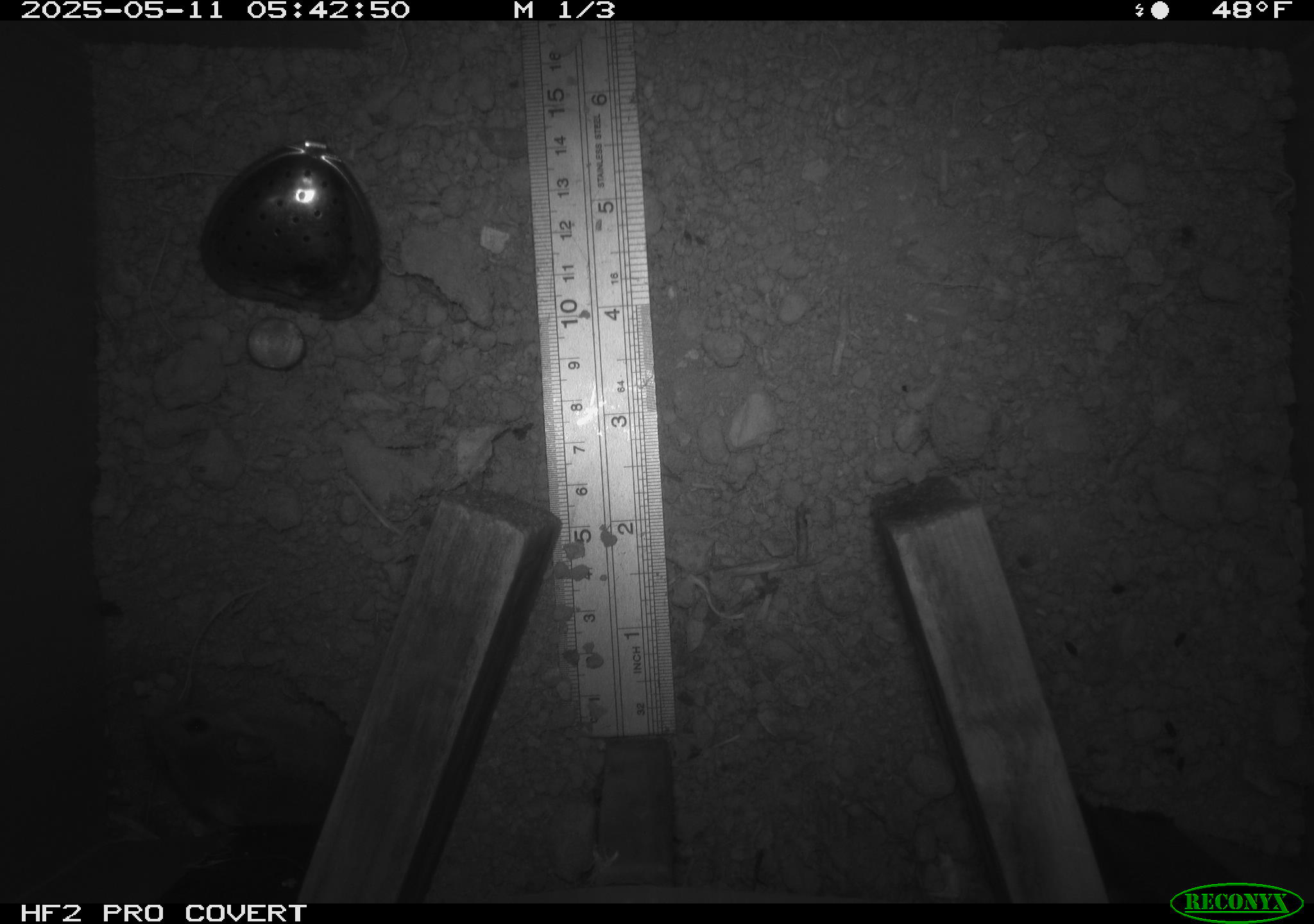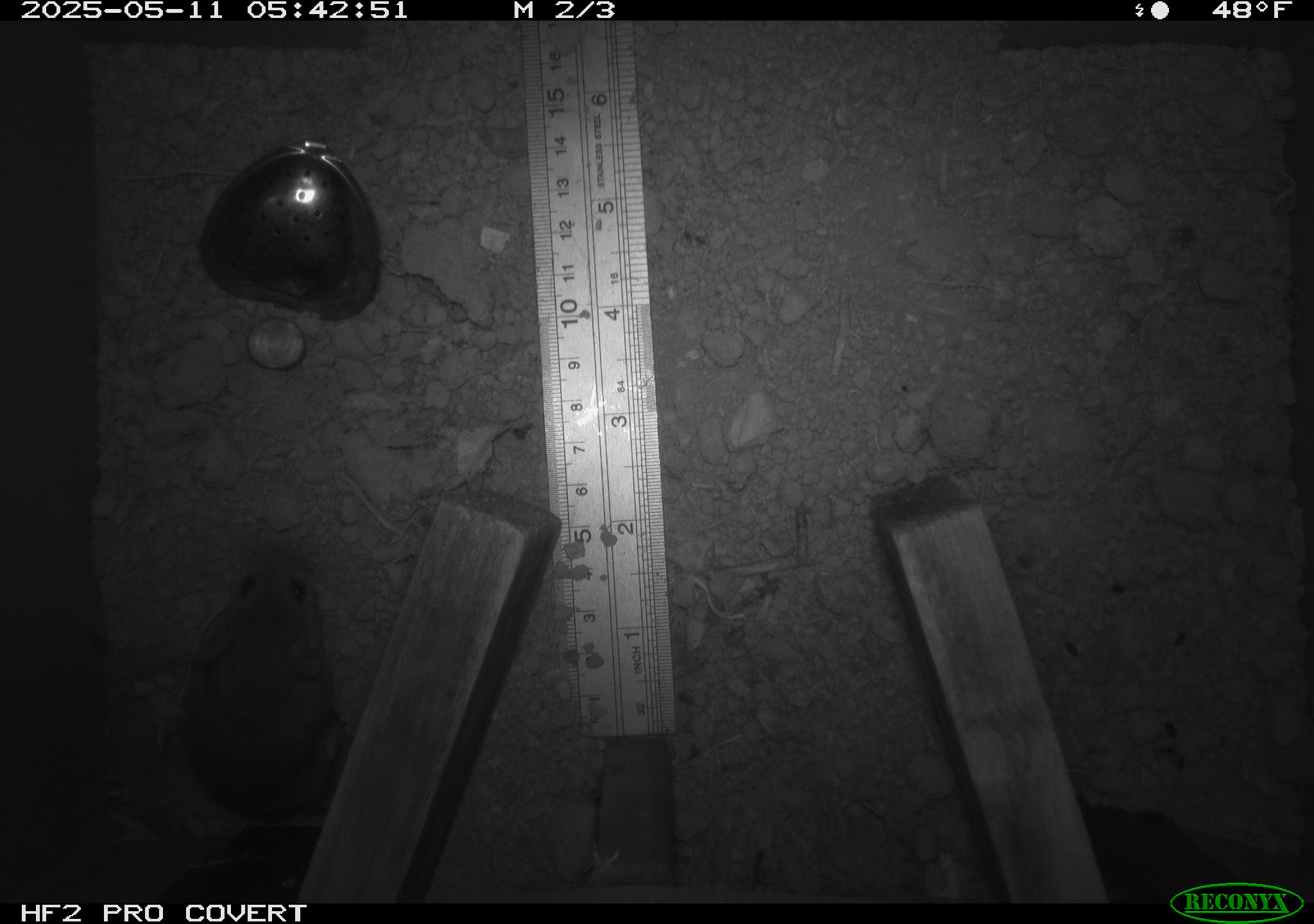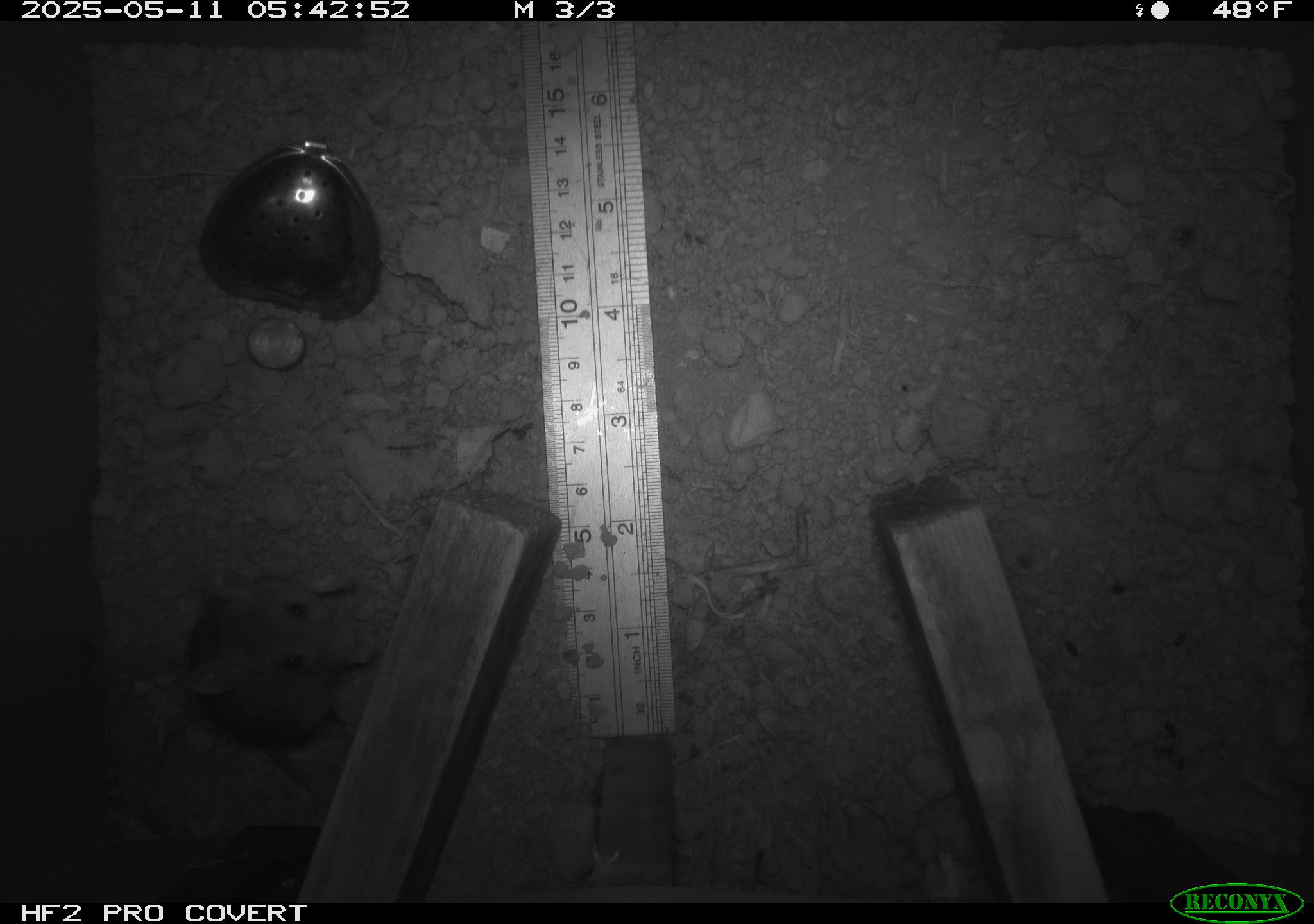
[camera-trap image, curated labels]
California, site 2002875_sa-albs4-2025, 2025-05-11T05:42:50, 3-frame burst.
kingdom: Animalia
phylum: Chordata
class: Mammalia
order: Rodentia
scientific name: Rodentia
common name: mouse species